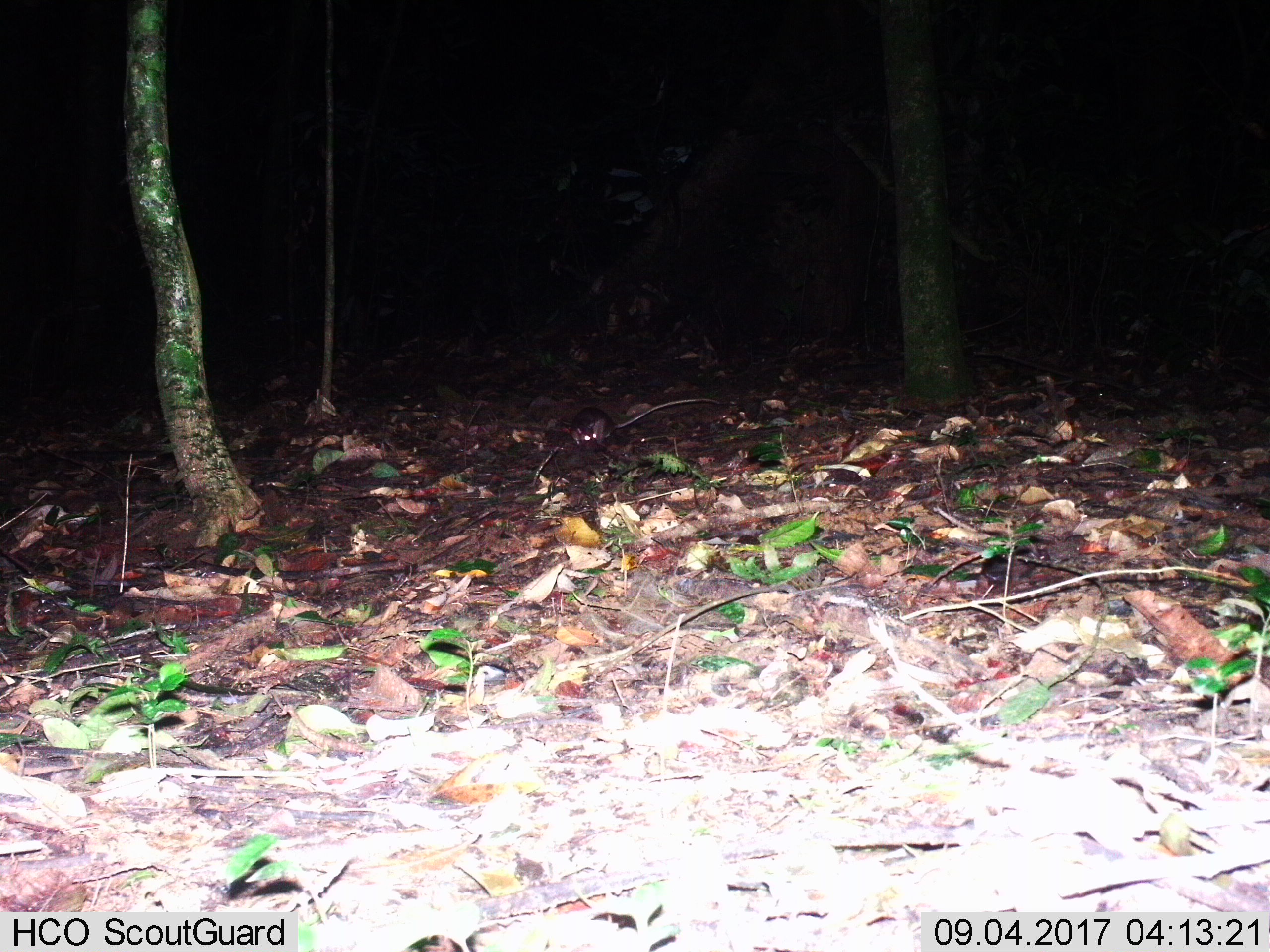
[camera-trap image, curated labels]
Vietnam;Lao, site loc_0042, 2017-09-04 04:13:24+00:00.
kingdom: Animalia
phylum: Chordata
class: Mammalia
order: Rodentia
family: Muridae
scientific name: Muridae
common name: old-world mice and rats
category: unidentified murid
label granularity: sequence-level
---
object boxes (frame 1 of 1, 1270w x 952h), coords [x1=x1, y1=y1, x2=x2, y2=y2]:
unidentified murid: [x1=570, y1=398, x2=729, y2=447]